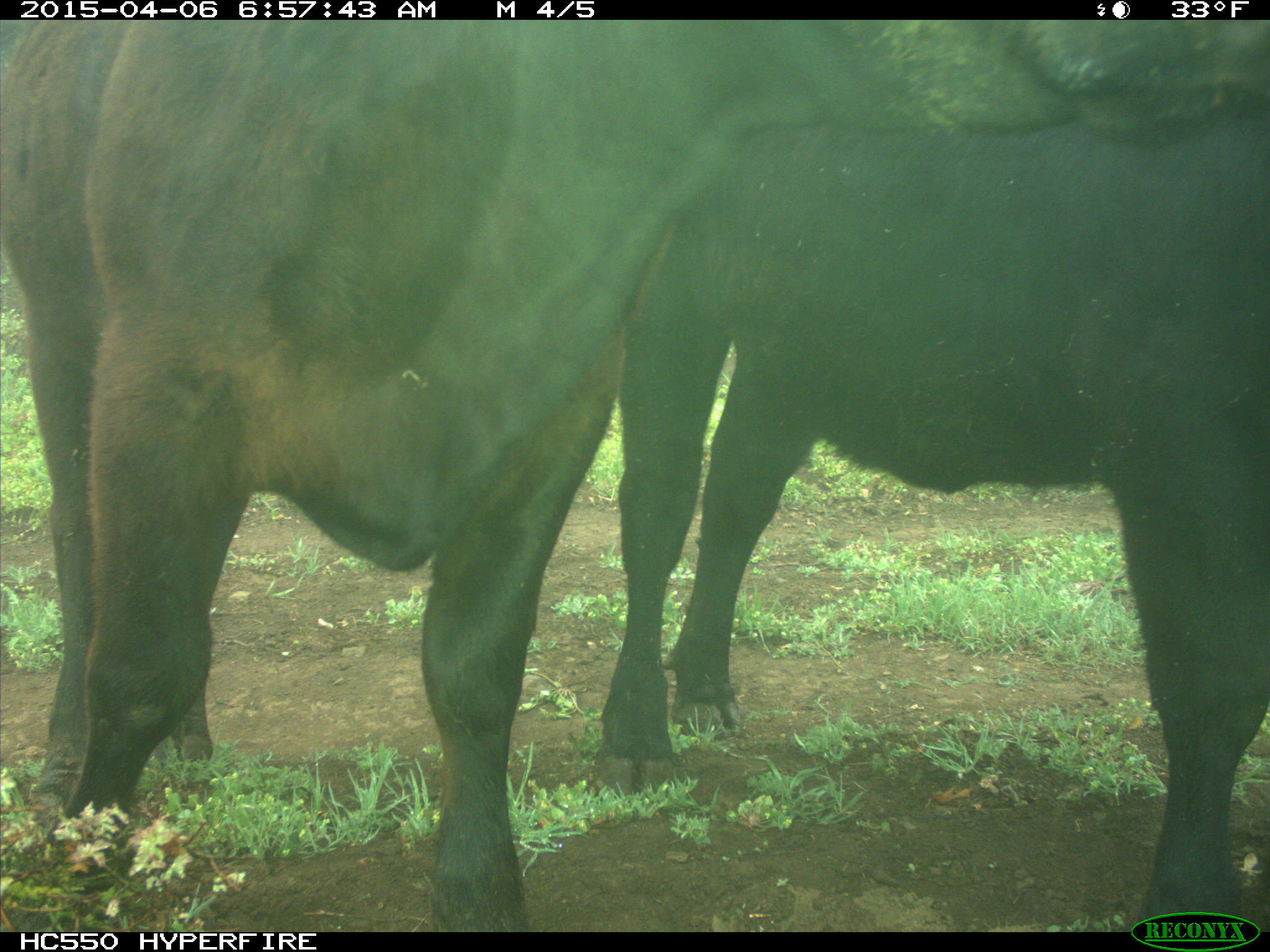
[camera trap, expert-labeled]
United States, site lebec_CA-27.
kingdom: Animalia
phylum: Chordata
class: Mammalia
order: Artiodactyla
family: Bovidae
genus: Bos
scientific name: Bos taurus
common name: domestic cow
Bos taurus (domestic cow).